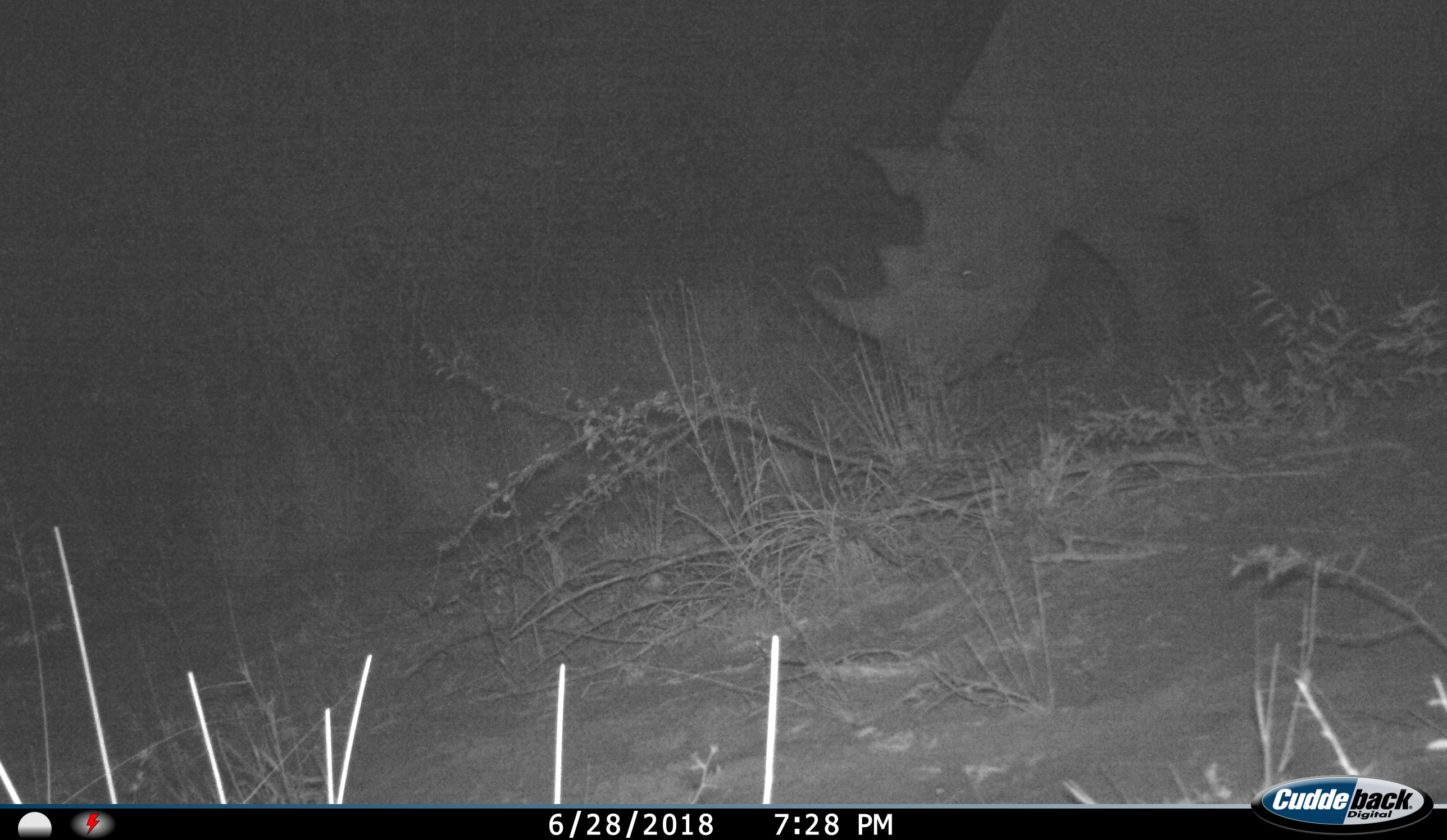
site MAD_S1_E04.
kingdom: Animalia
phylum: Chordata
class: Mammalia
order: Perissodactyla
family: Rhinocerotidae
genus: Ceratotherium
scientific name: Ceratotherium simum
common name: white rhinoceros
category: rhinoceroswhite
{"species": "rhinoceroswhite (white rhinoceros) (Ceratotherium simum)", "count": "1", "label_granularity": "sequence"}